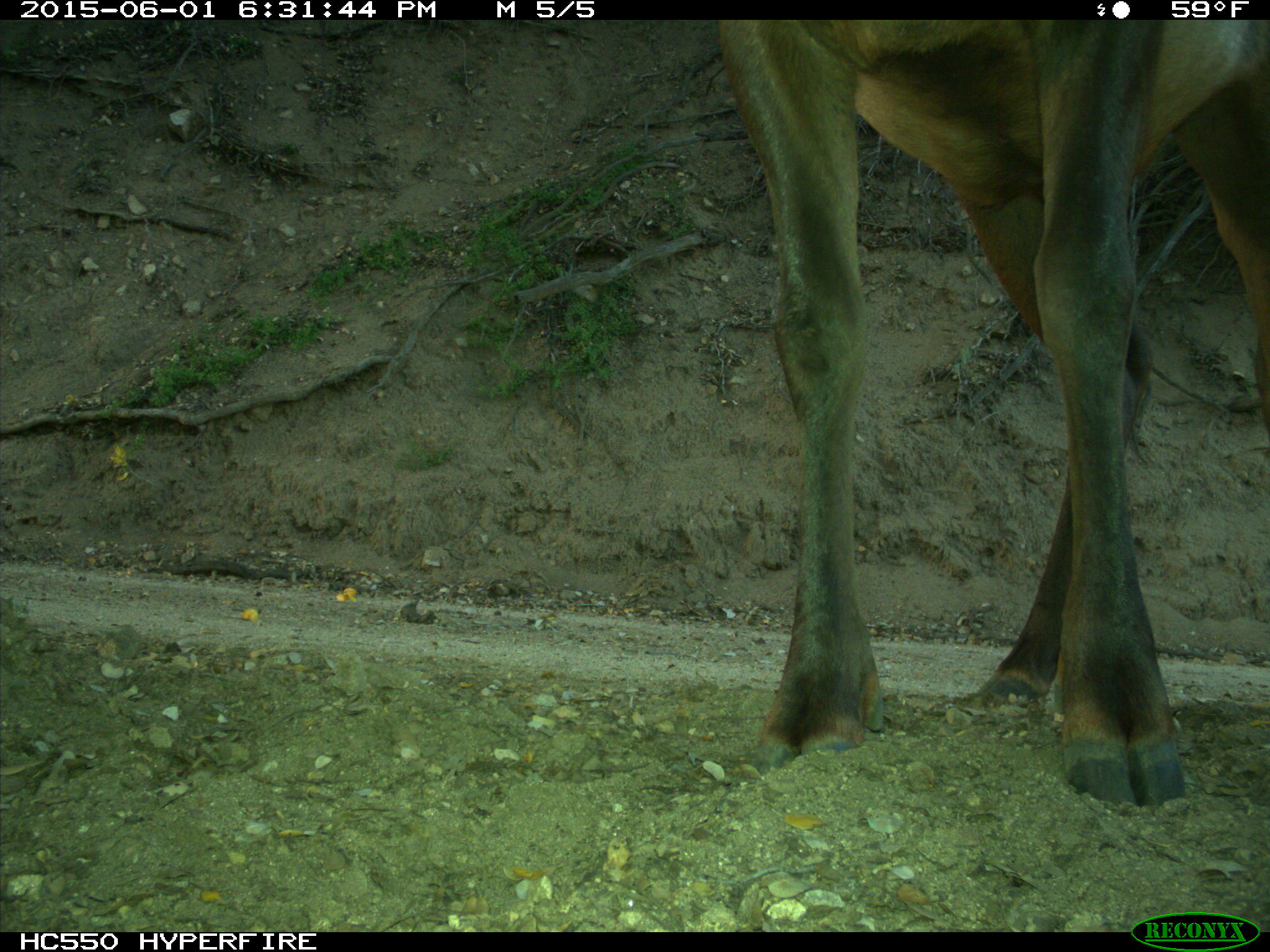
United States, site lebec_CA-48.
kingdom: Animalia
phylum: Chordata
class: Mammalia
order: Artiodactyla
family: Cervidae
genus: Cervus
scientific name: Cervus canadensis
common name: elk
Cervus canadensis (elk).